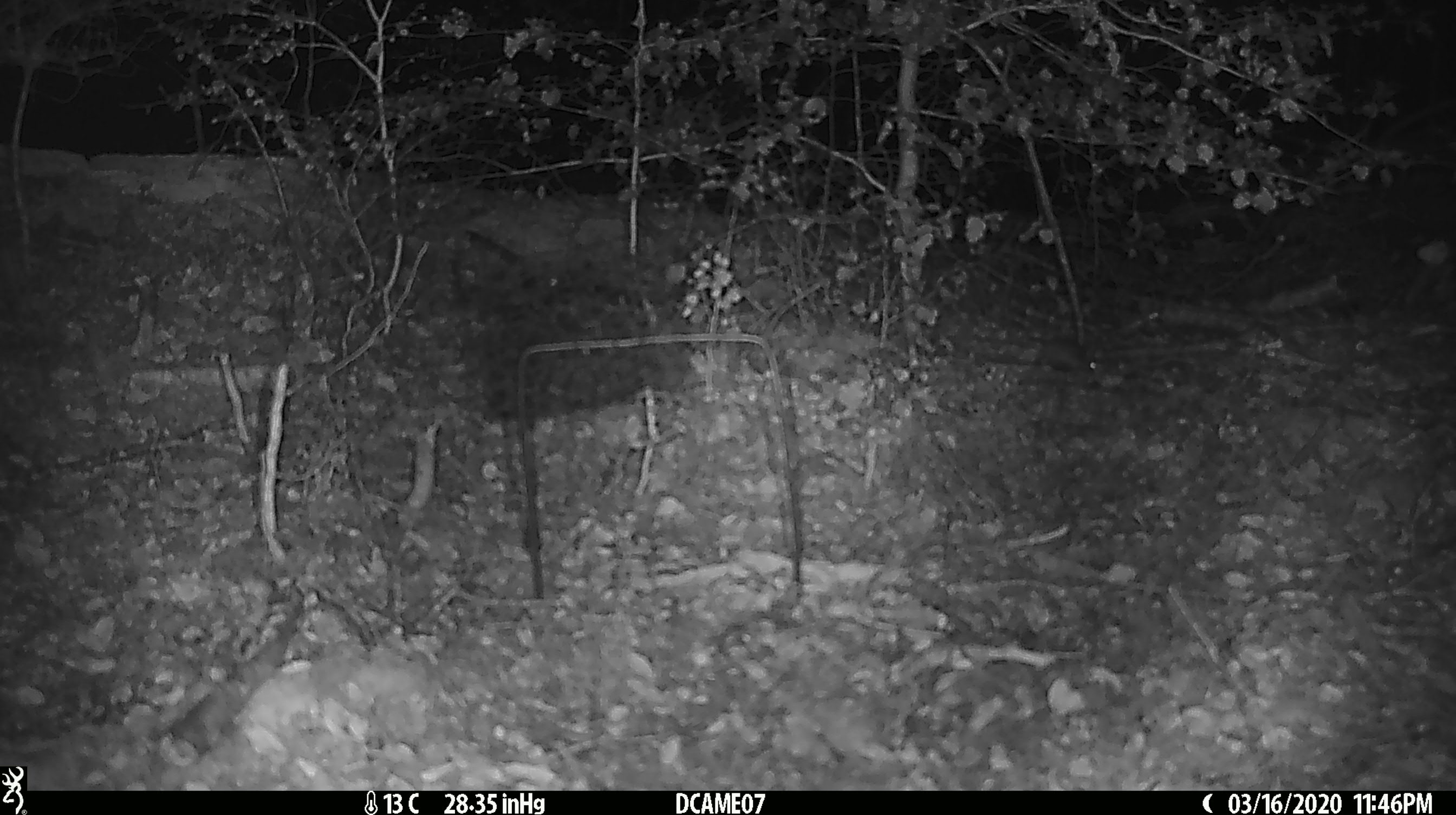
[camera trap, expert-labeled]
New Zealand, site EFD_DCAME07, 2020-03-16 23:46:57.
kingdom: Animalia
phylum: Chordata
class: Mammalia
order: Rodentia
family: Muridae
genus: Mus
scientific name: Mus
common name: mouse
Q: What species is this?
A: Mouse (Mus).